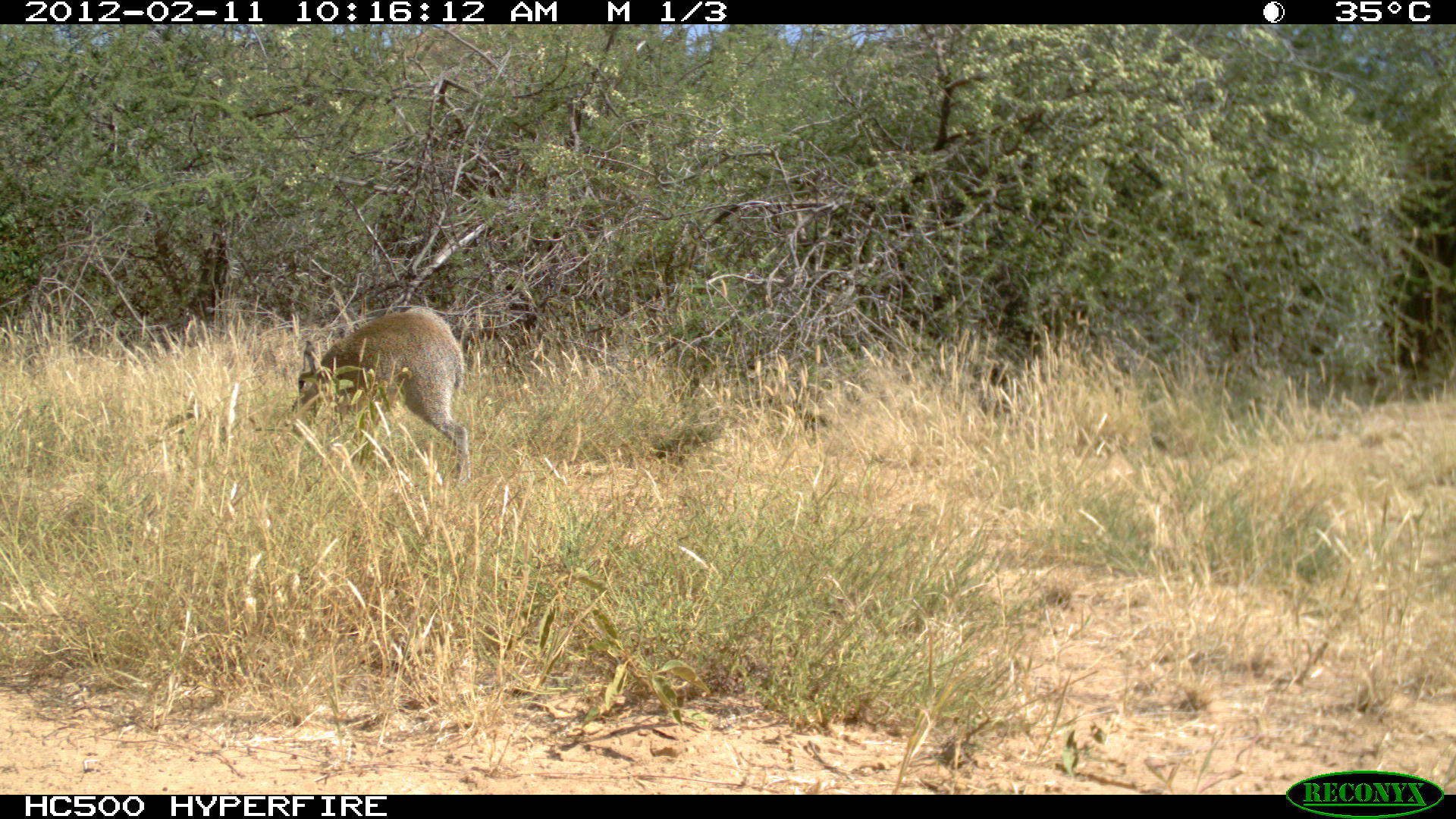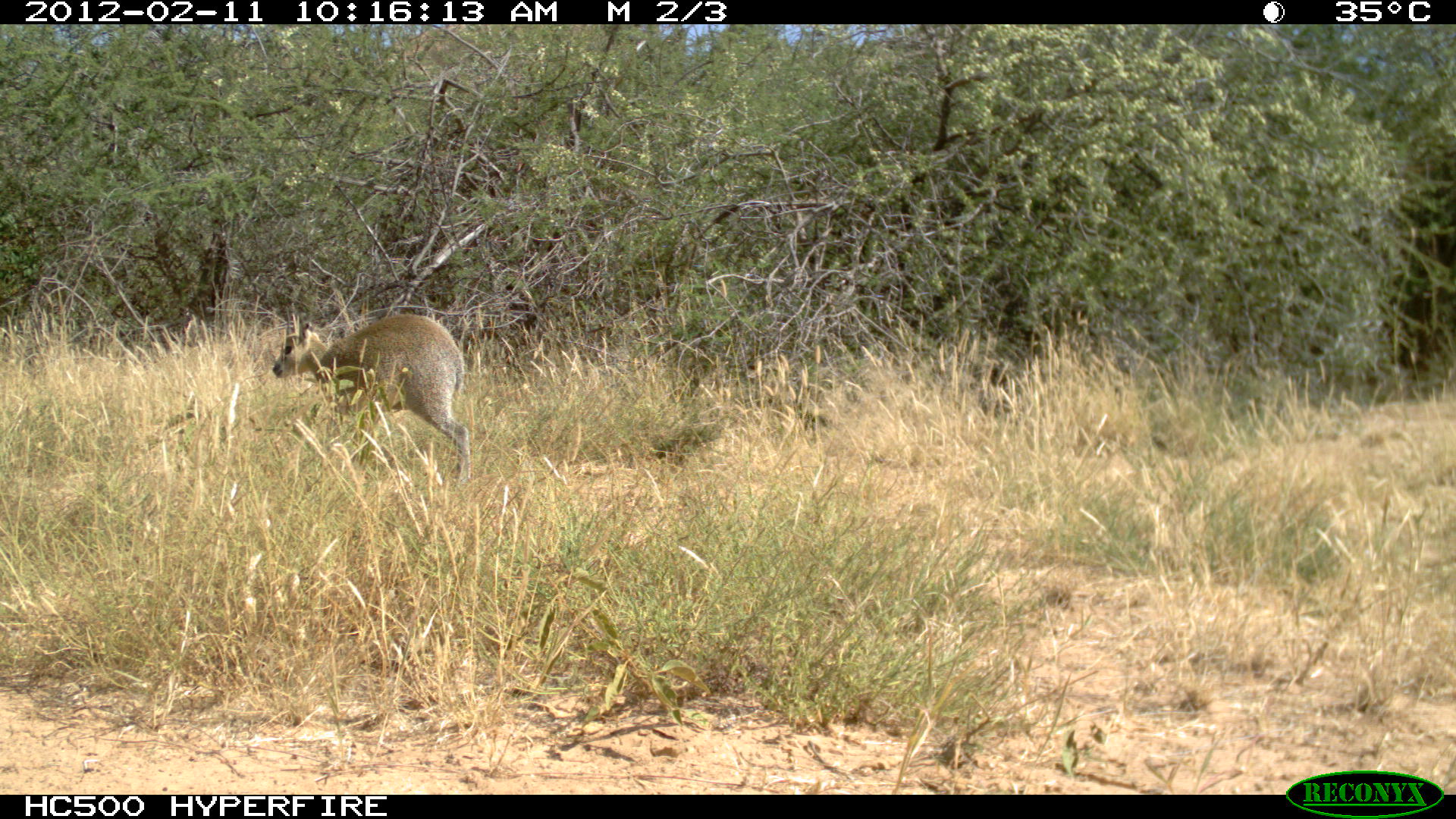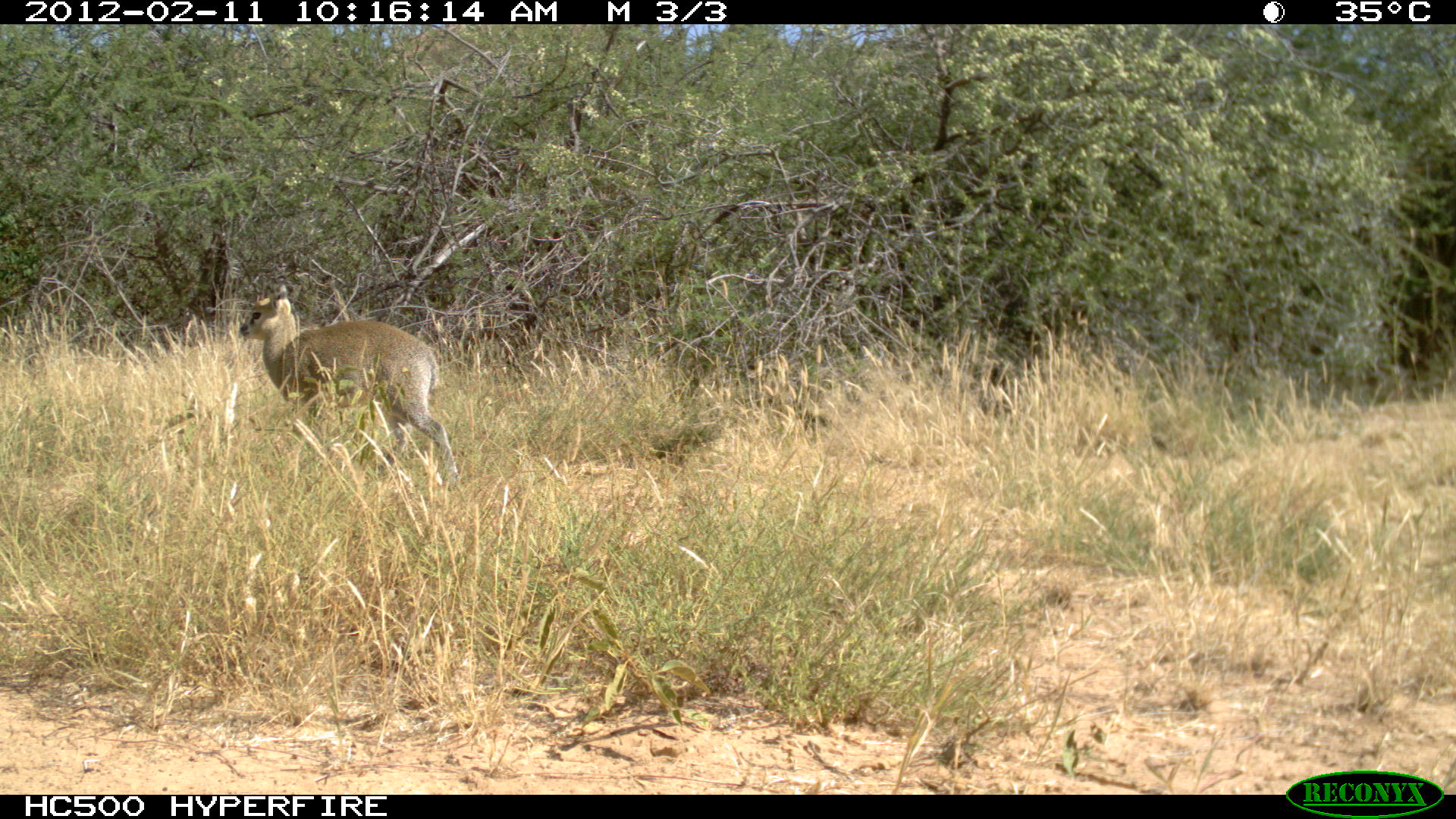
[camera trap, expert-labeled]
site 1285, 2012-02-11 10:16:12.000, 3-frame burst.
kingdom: Animalia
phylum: Chordata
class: Mammalia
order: Artiodactyla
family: Bovidae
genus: Sylvicapra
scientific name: Sylvicapra grimmia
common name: bush duiker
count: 1